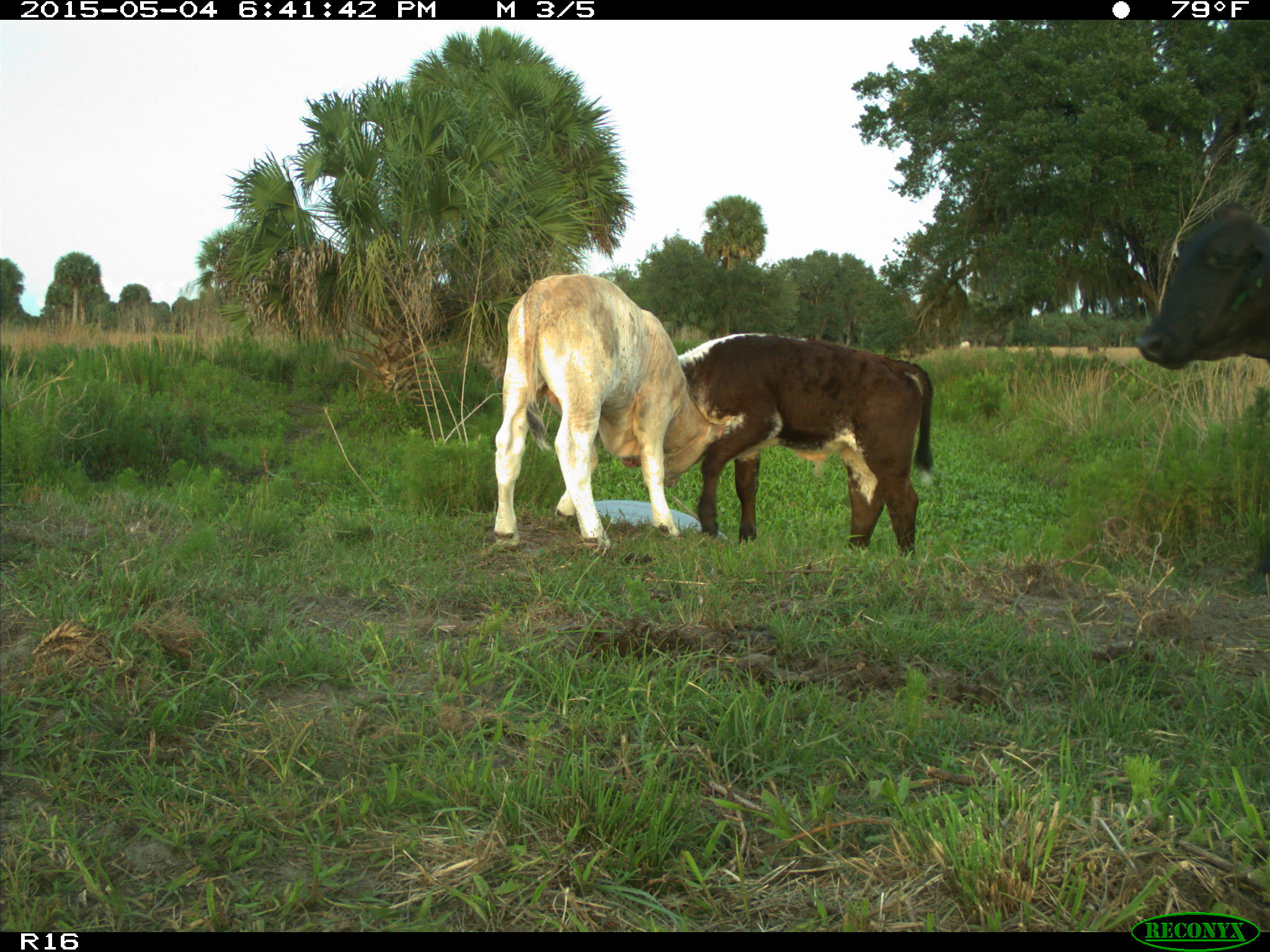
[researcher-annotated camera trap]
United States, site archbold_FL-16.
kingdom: Animalia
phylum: Chordata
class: Mammalia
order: Artiodactyla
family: Bovidae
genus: Bos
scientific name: Bos taurus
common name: domestic cow